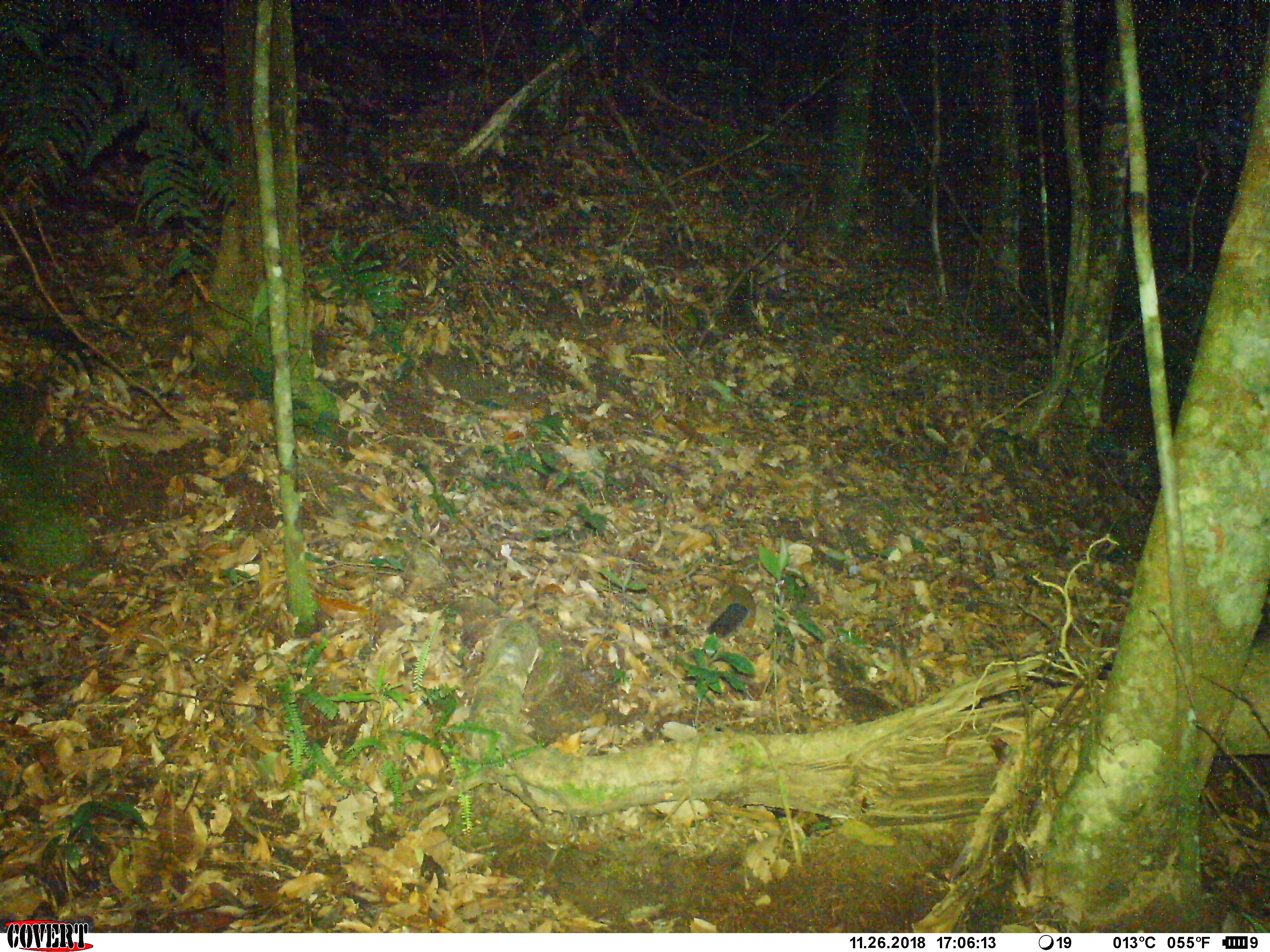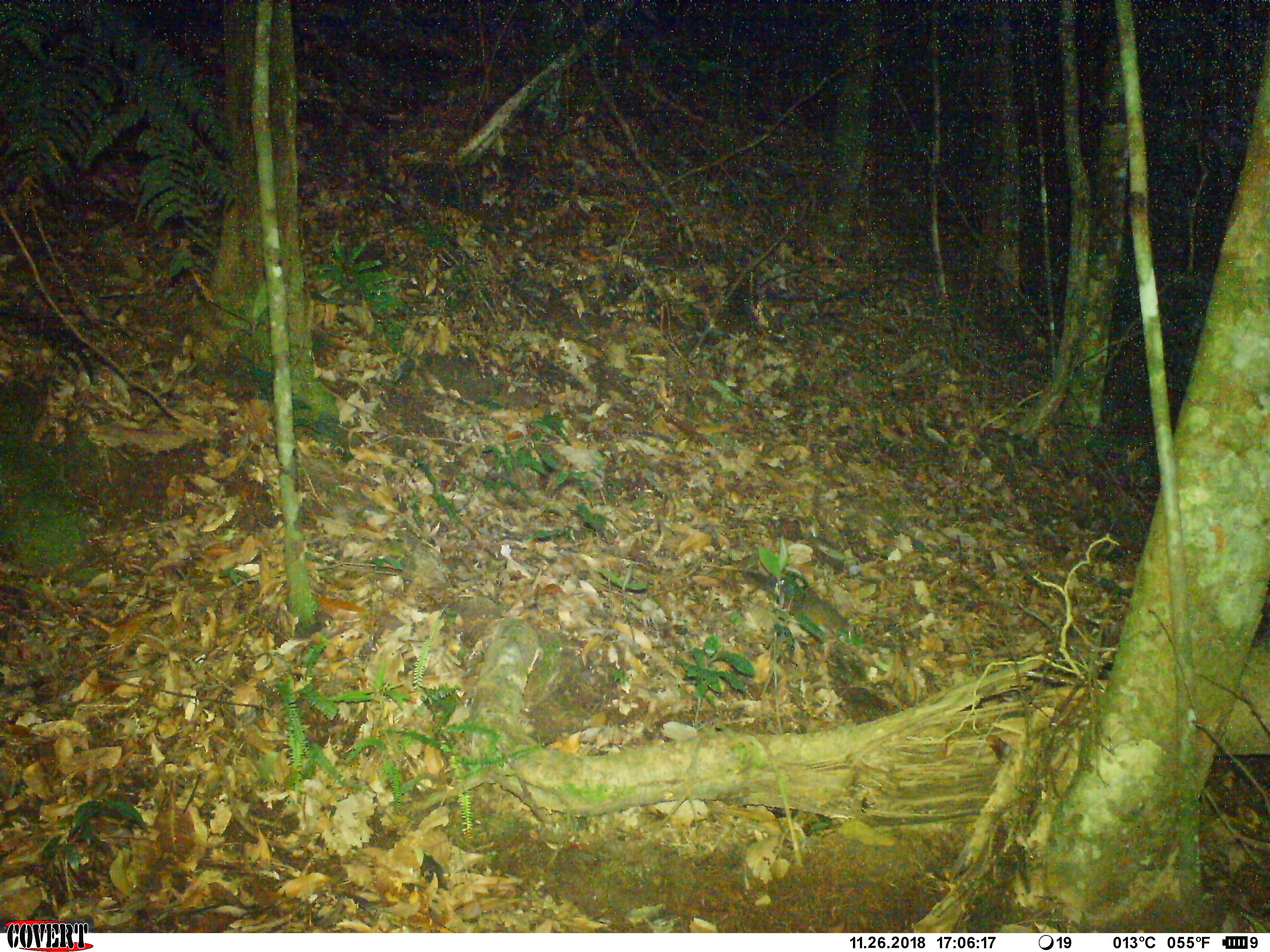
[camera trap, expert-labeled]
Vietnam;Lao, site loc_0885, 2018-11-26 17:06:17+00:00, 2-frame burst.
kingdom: Animalia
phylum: Chordata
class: Mammalia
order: Rodentia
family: Sciuridae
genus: Dremomys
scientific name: Dremomys rufigenis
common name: red-cheeked squirrel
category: red cheeked squirrel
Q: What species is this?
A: Red cheeked squirrel (red-cheeked squirrel) (Dremomys rufigenis).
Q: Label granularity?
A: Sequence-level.